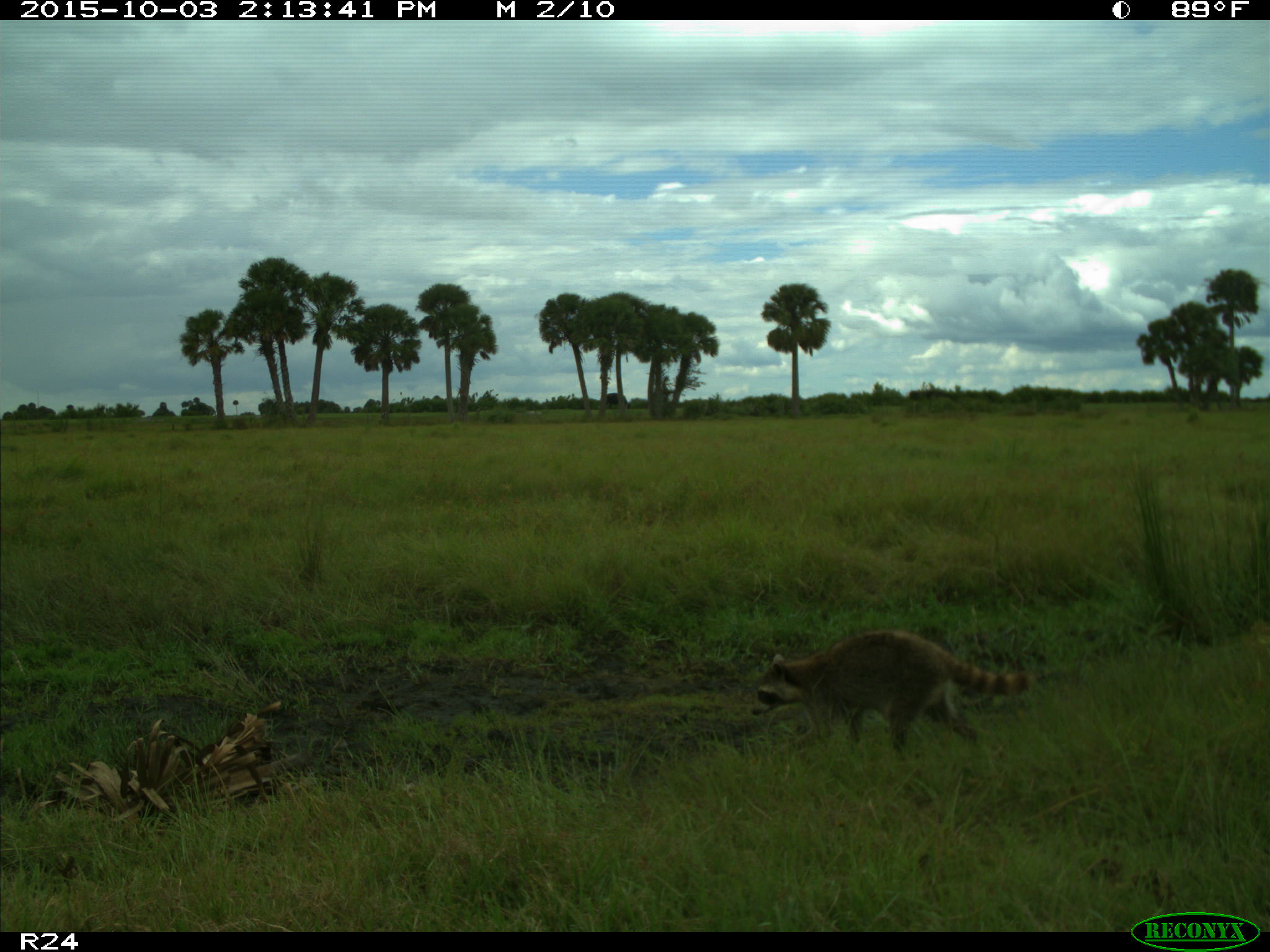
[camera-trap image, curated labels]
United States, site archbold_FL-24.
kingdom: Animalia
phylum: Chordata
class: Mammalia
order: Carnivora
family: Procyonidae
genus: Procyon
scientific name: Procyon lotor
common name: common raccoon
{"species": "Procyon lotor (common raccoon)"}